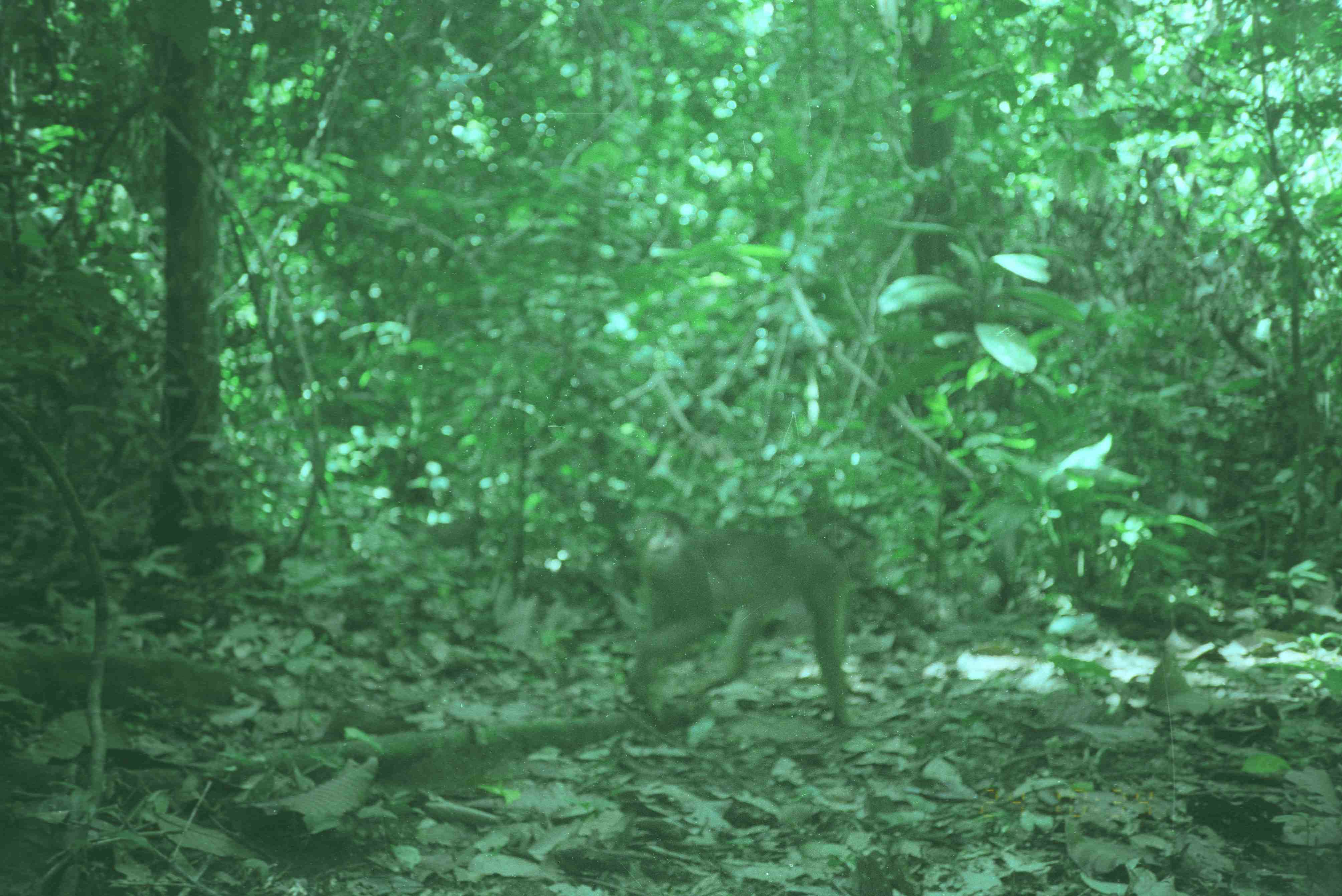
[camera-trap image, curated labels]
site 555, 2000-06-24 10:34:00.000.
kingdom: Animalia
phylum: Chordata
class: Mammalia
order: Primates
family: Cercopithecidae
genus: Macaca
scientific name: Macaca nemestrina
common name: southern pig-tailed macaque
Macaca nemestrina (southern pig-tailed macaque), count 1.